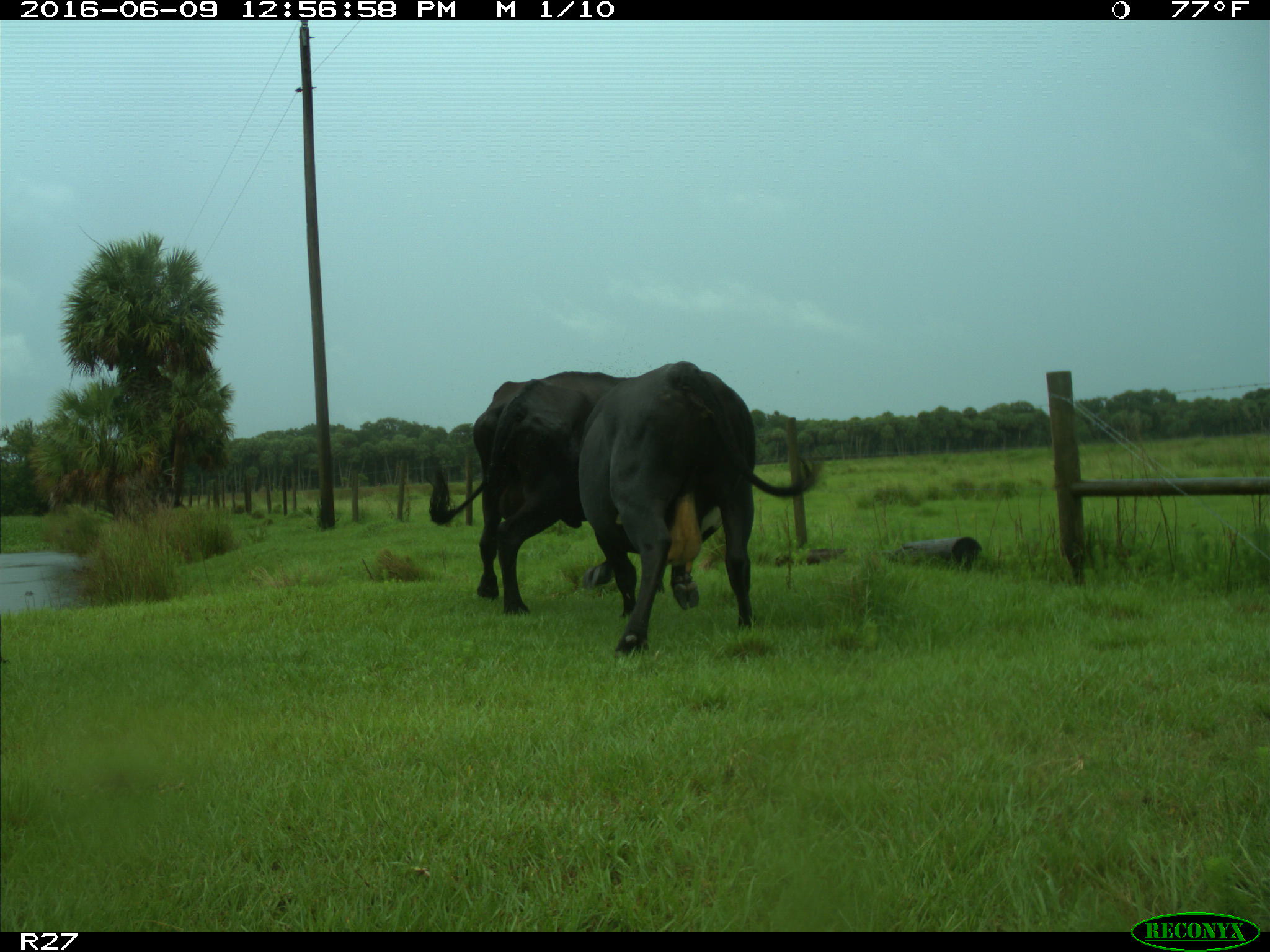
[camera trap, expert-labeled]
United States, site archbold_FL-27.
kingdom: Animalia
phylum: Chordata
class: Mammalia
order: Artiodactyla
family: Bovidae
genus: Bos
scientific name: Bos taurus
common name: domestic cow